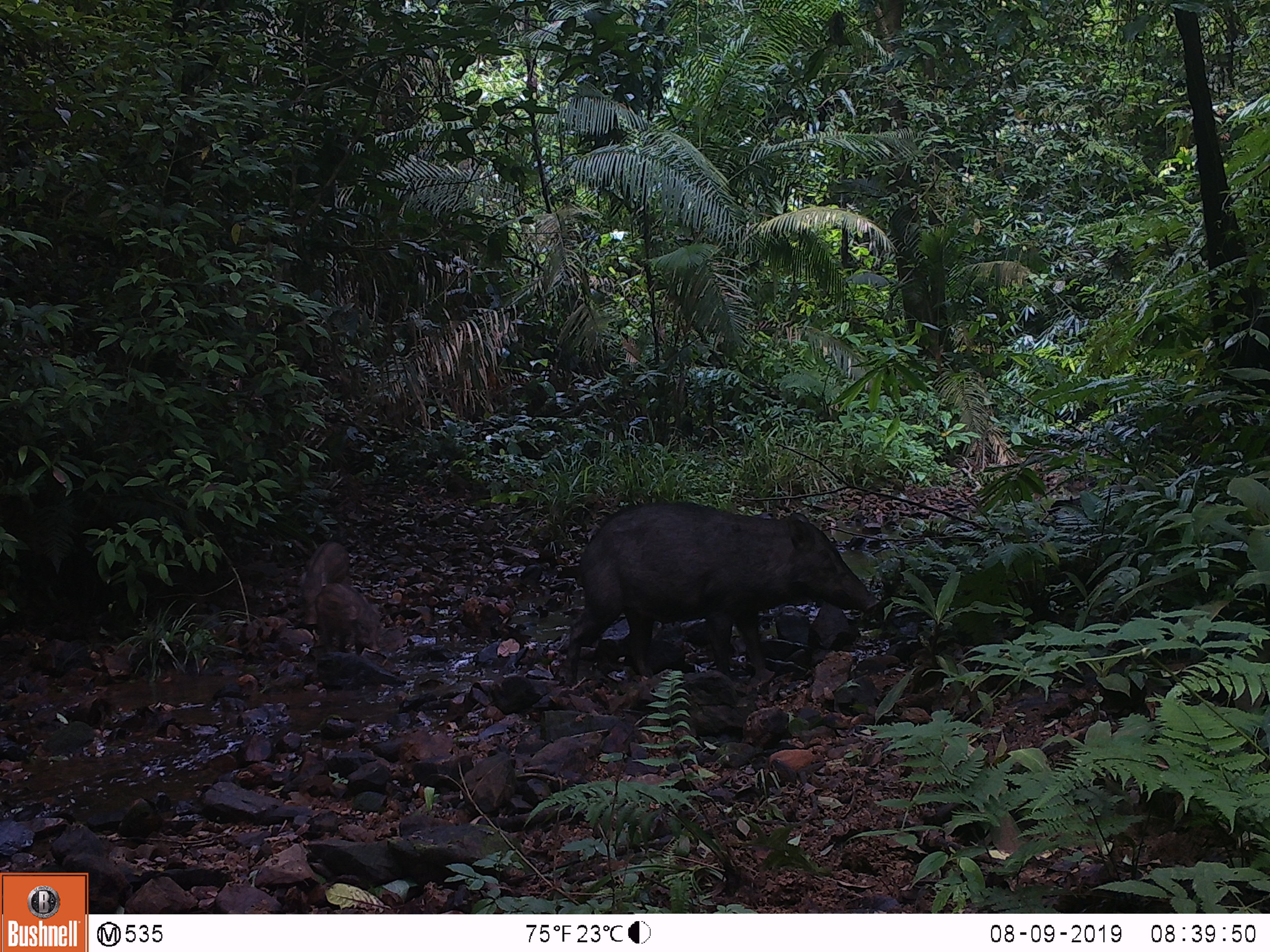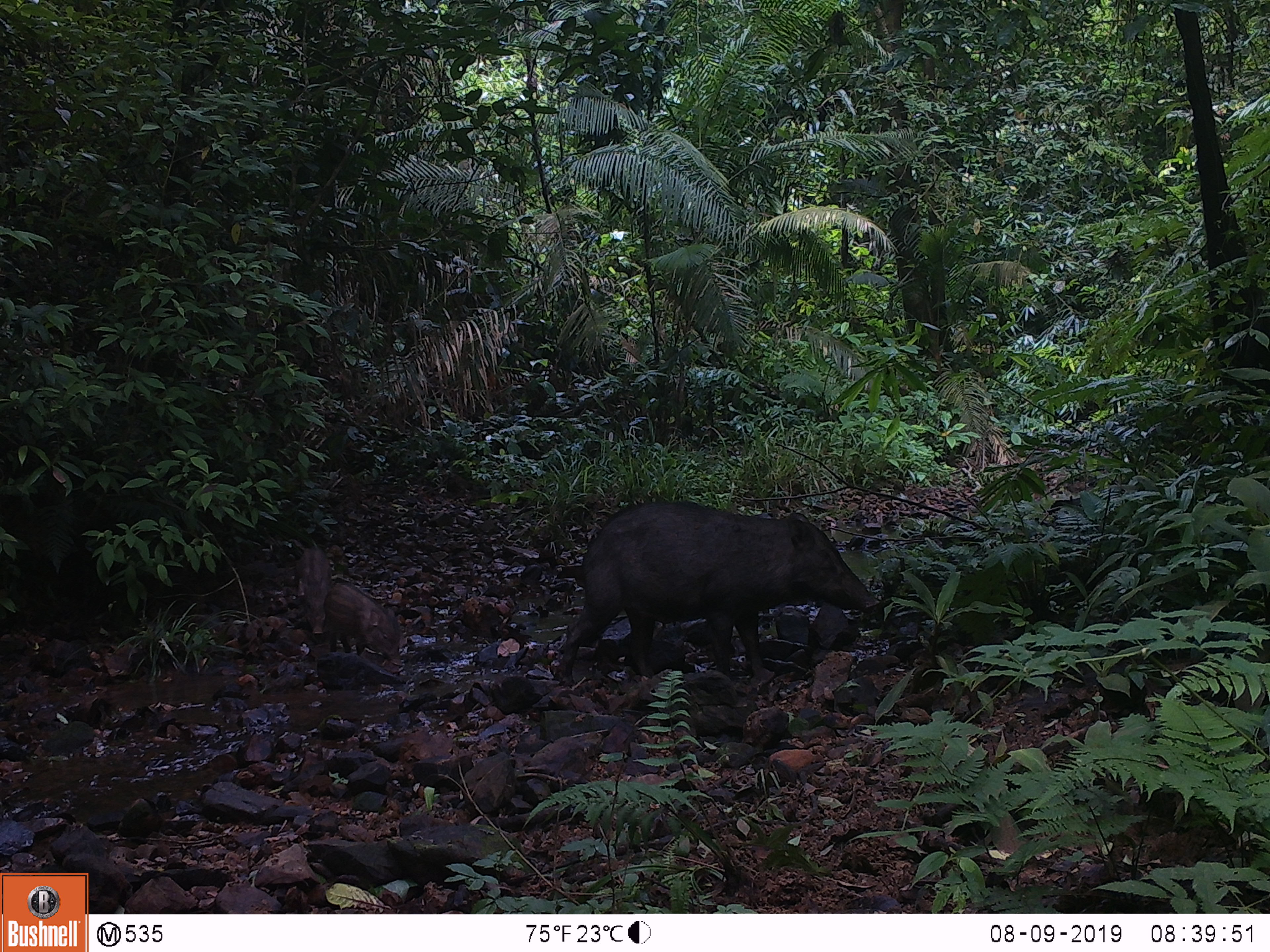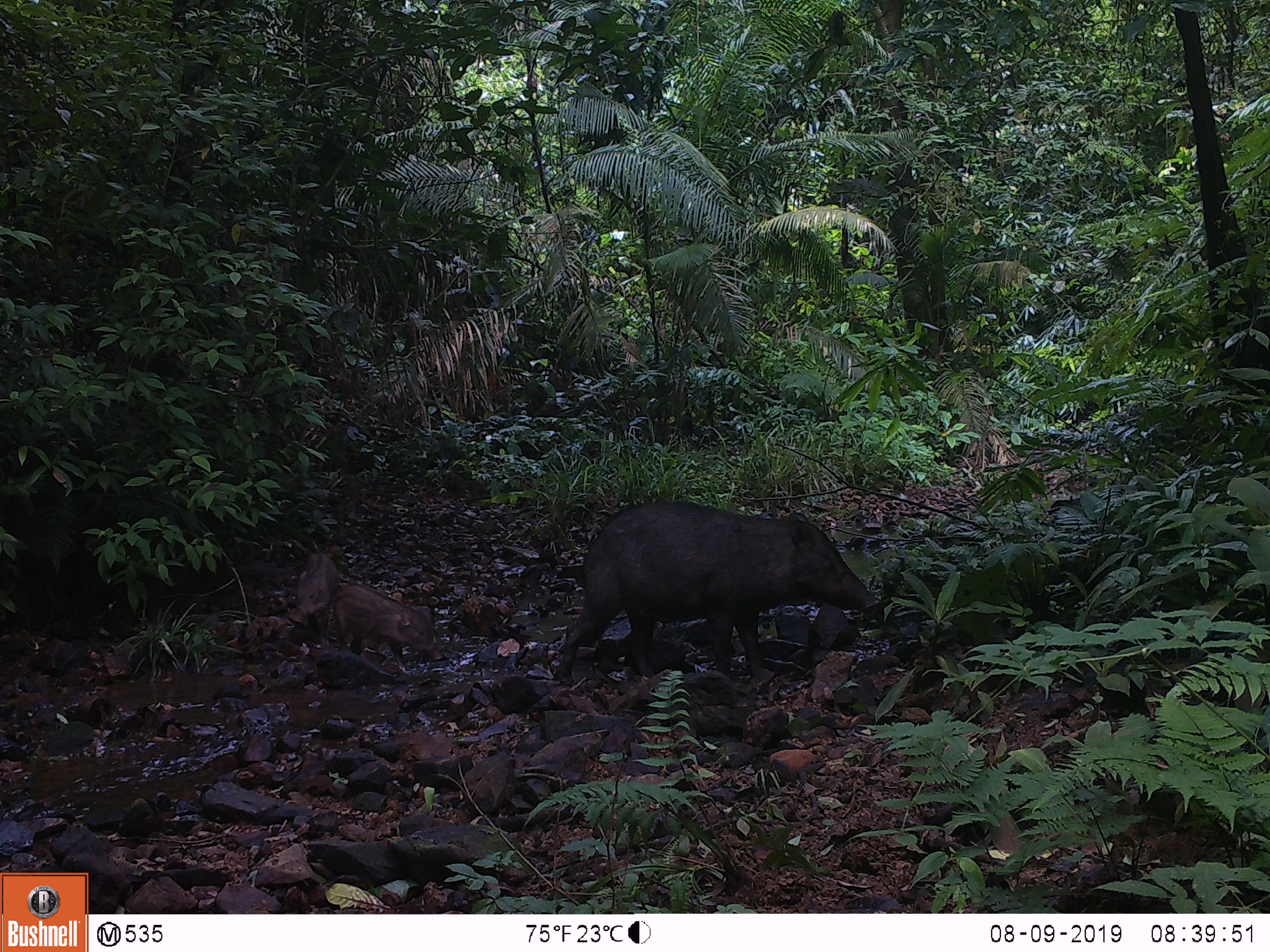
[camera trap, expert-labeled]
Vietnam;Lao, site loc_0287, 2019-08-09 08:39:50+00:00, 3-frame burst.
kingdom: Animalia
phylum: Chordata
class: Mammalia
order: Artiodactyla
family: Suidae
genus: Sus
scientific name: Sus scrofa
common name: eurasian wild pig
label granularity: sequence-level